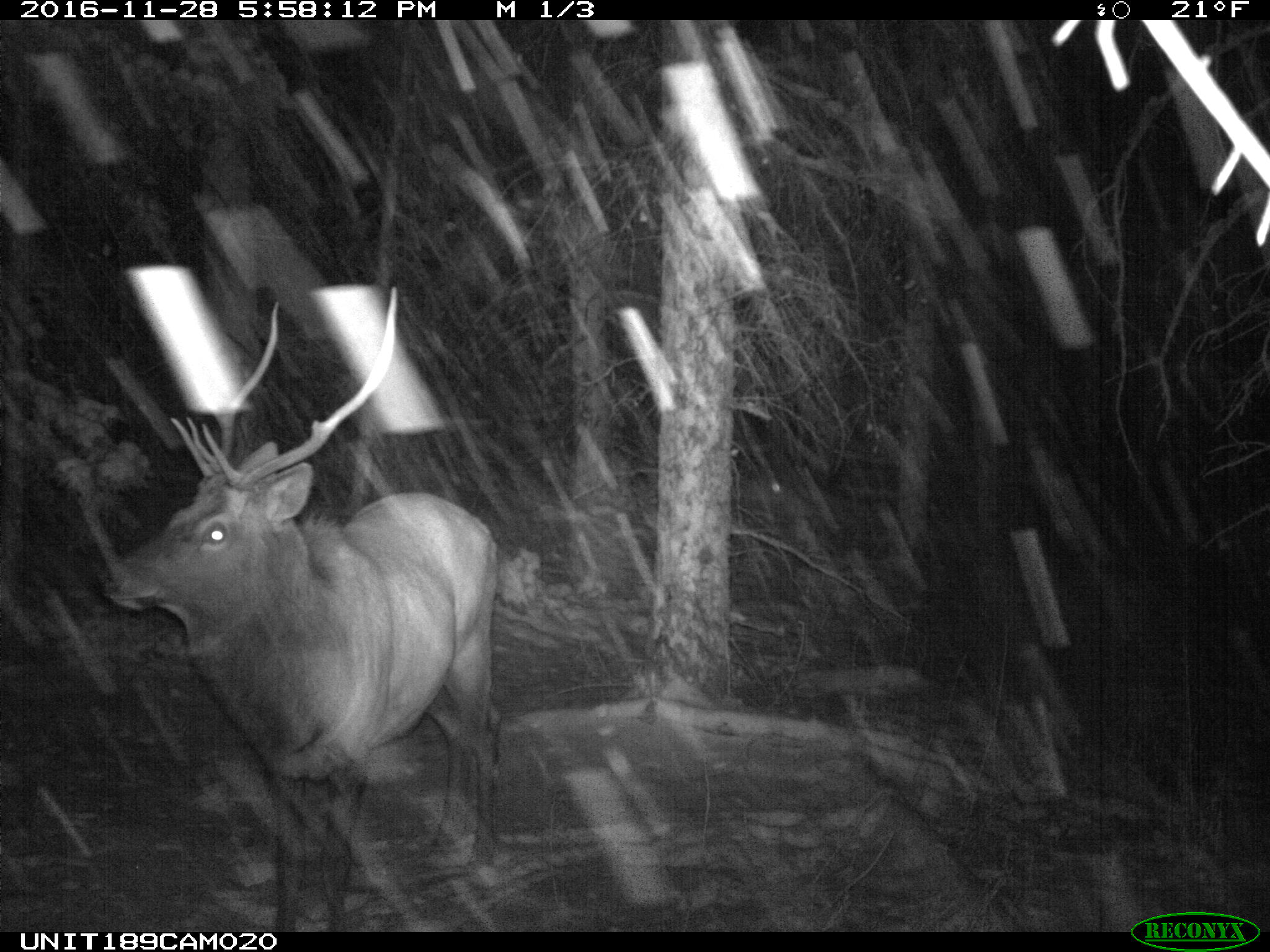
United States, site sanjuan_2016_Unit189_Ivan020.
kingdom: Animalia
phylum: Chordata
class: Mammalia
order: Artiodactyla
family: Cervidae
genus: Cervus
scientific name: Cervus elaphus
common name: red deer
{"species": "Cervus elaphus (red deer)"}